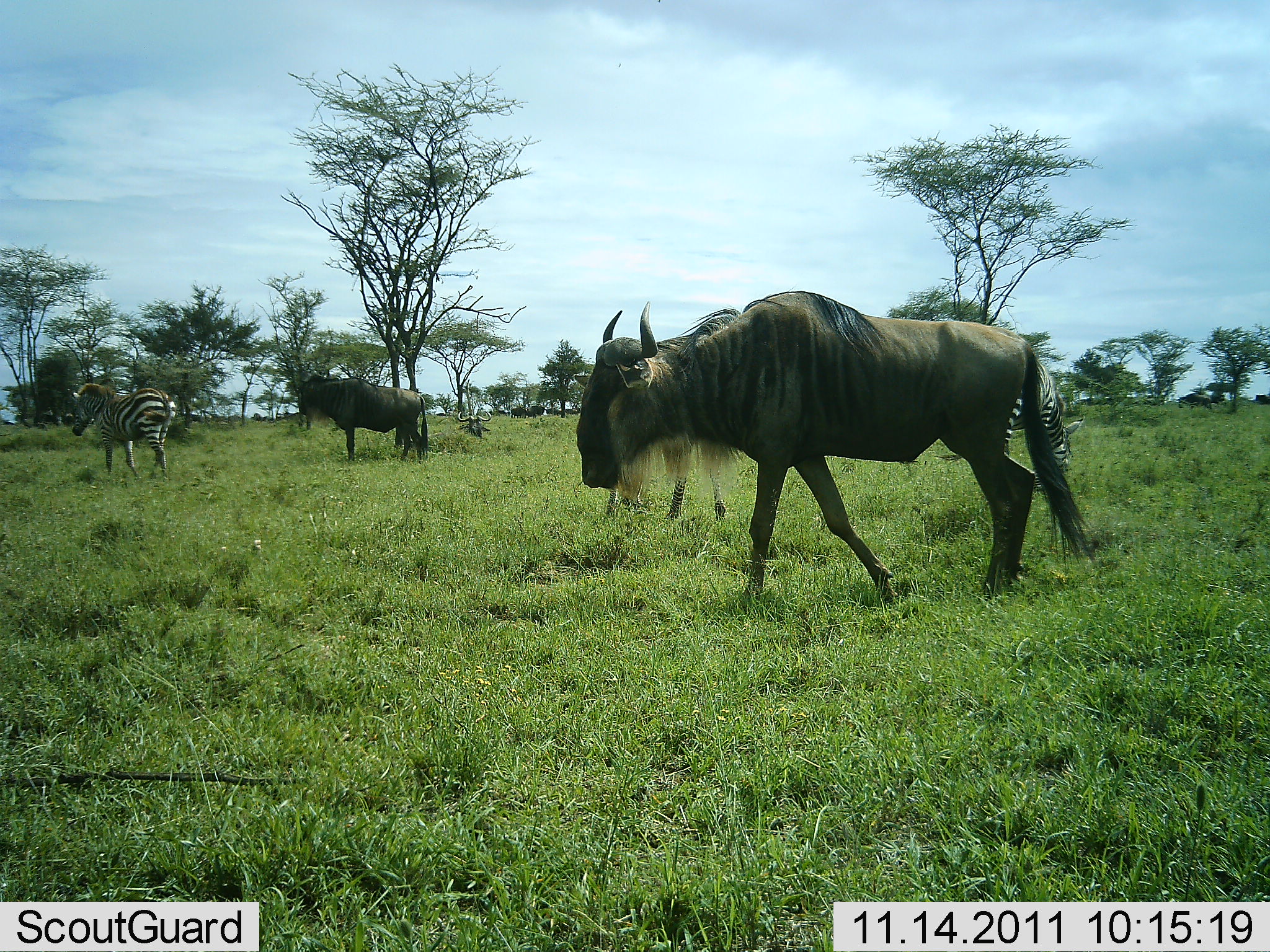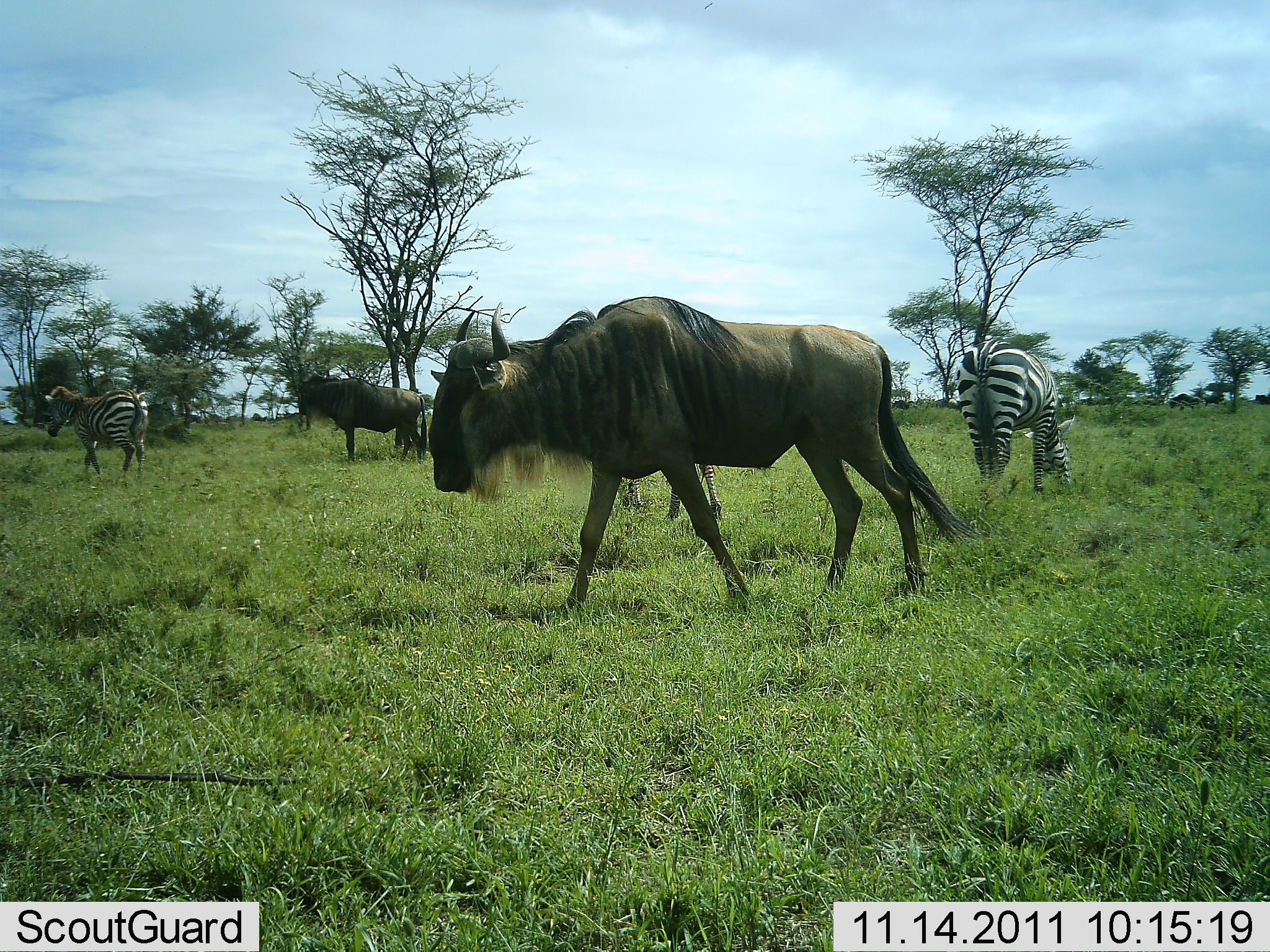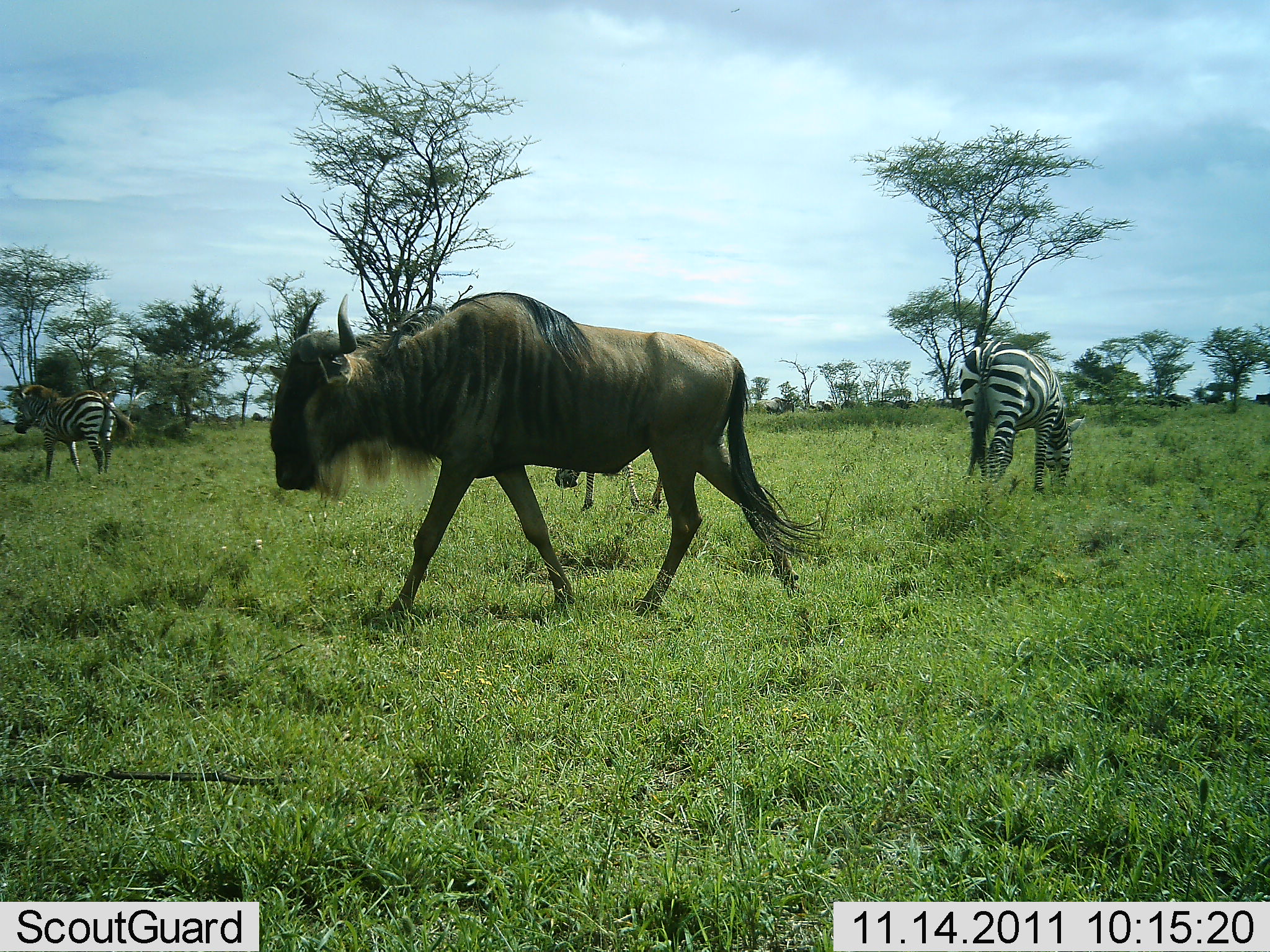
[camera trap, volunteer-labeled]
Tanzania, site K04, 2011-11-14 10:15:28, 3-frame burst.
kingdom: Animalia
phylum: Chordata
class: Mammalia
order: Artiodactyla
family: Bovidae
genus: Connochaetes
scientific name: Connochaetes taurinus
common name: blue wildebeest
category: wildebeest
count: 2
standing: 40%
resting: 0%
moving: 100%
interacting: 0%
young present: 0%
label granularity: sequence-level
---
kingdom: Animalia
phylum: Chordata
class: Mammalia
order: Perissodactyla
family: Equidae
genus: Equus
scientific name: Equus quagga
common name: plains zebra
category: zebra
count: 3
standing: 54%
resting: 0%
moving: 46%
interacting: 0%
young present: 0%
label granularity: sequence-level